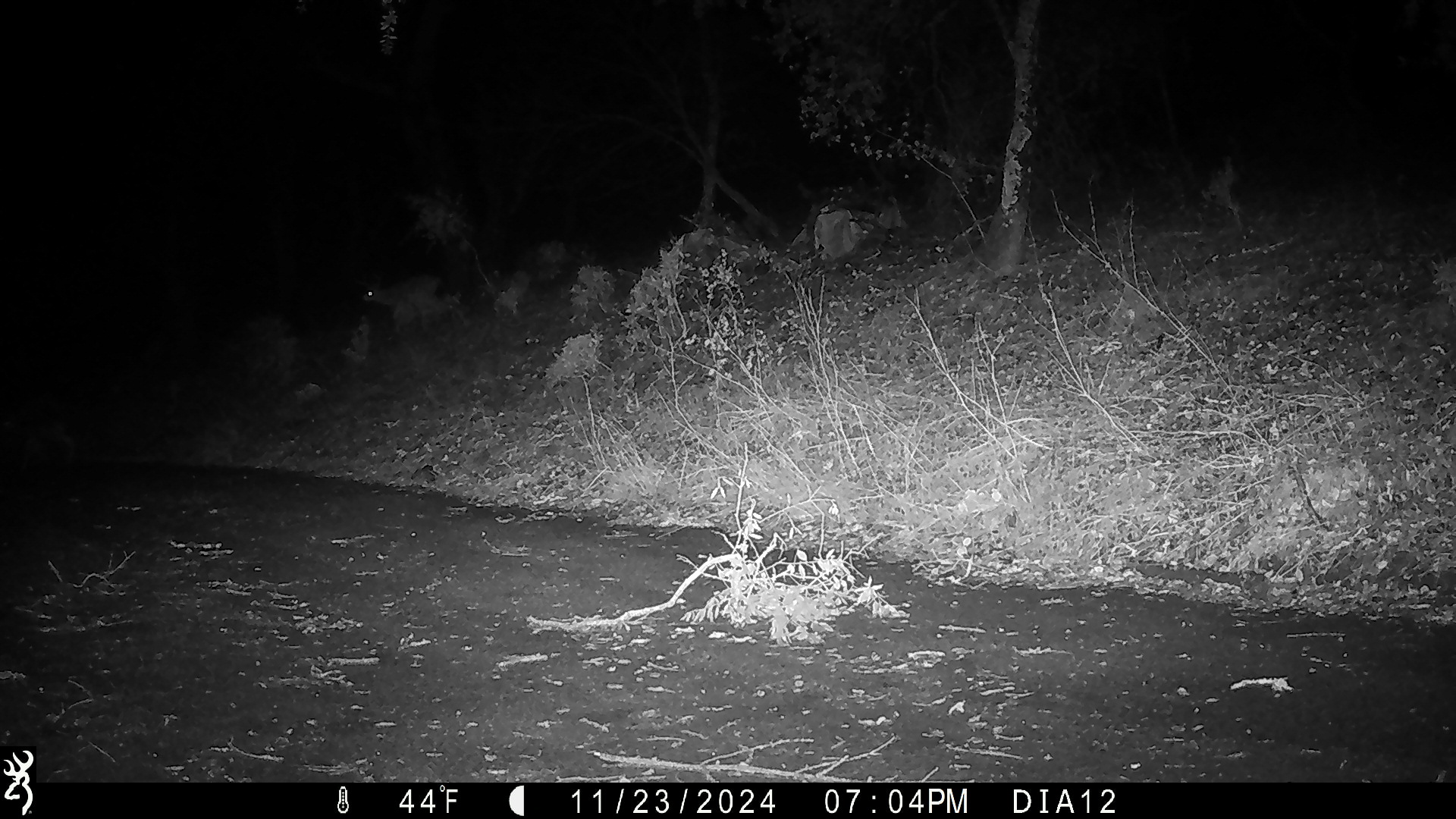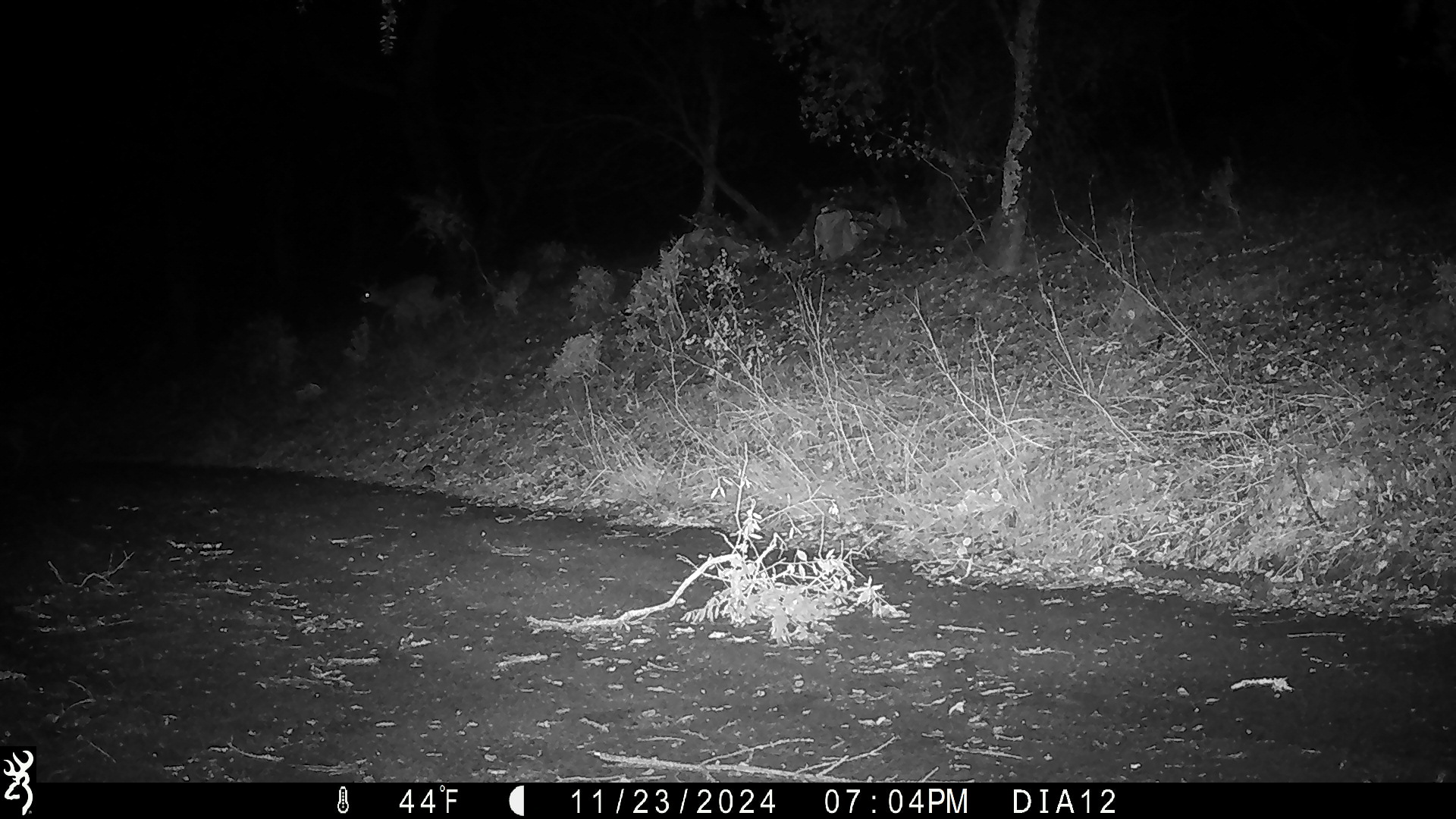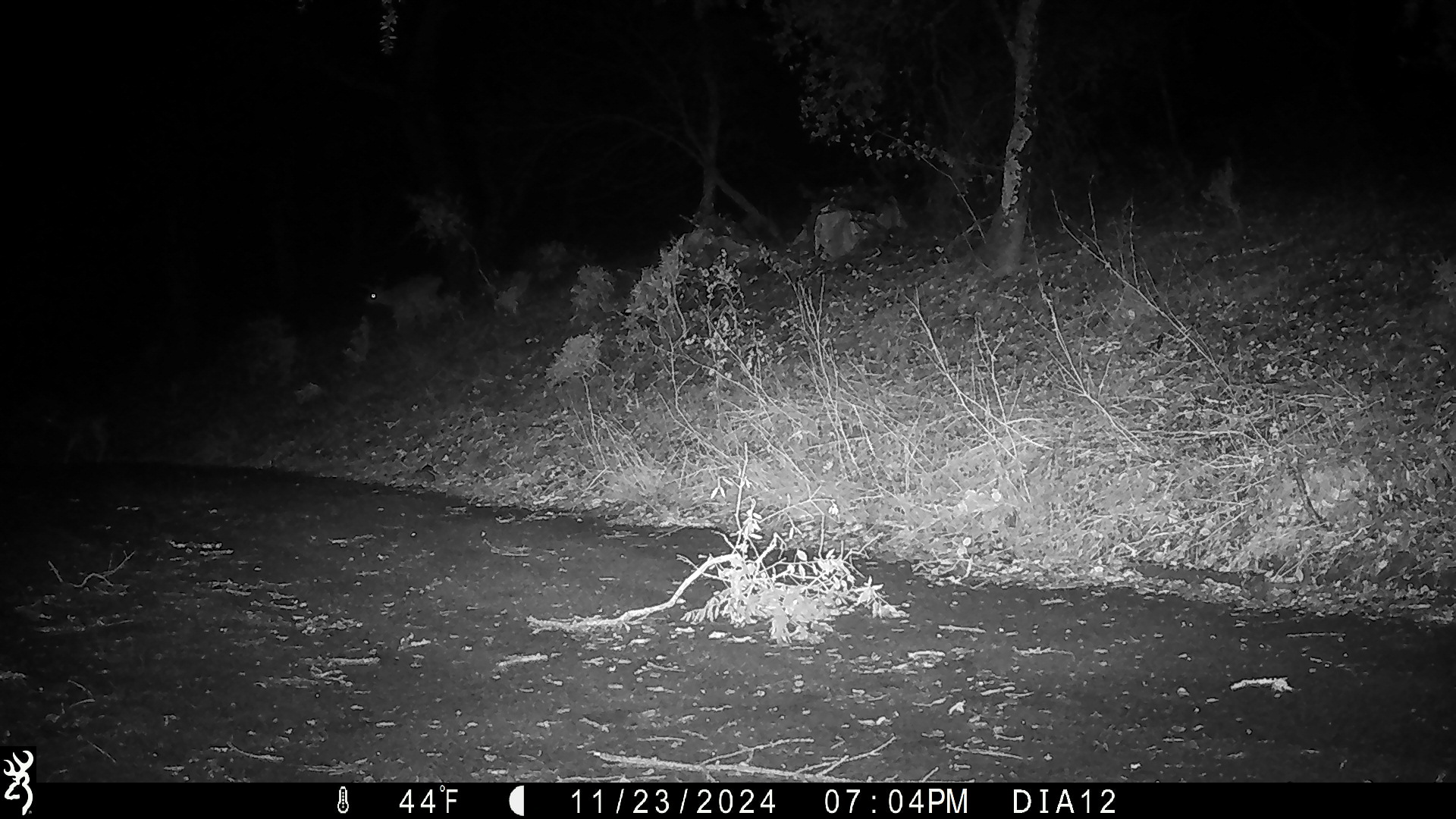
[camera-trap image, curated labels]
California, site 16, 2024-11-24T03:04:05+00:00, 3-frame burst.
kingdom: Animalia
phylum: Chordata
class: Mammalia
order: Artiodactyla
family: Cervidae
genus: Odocoileus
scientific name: Odocoileus hemionus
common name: mule deer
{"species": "mule deer (Odocoileus hemionus)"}